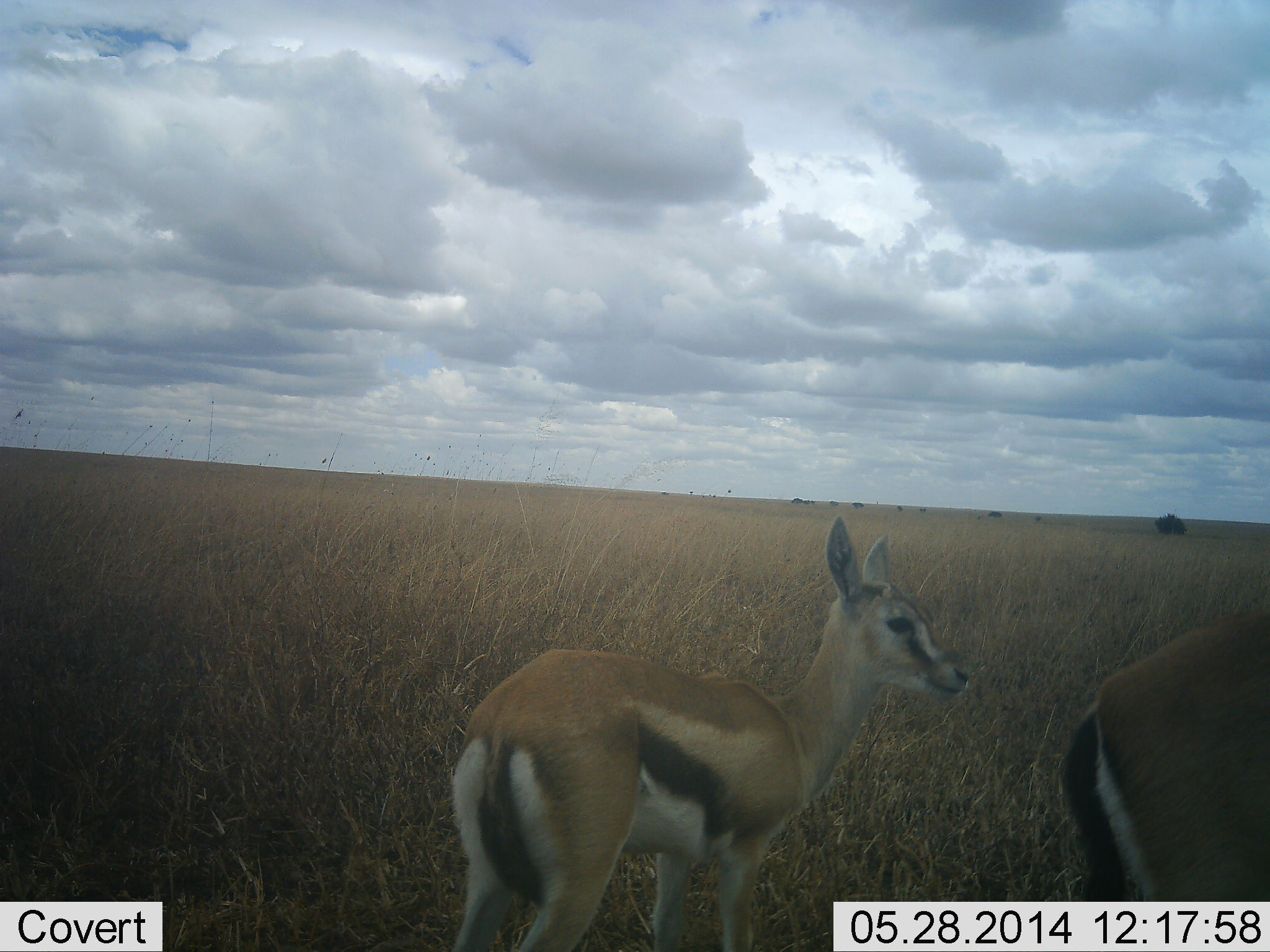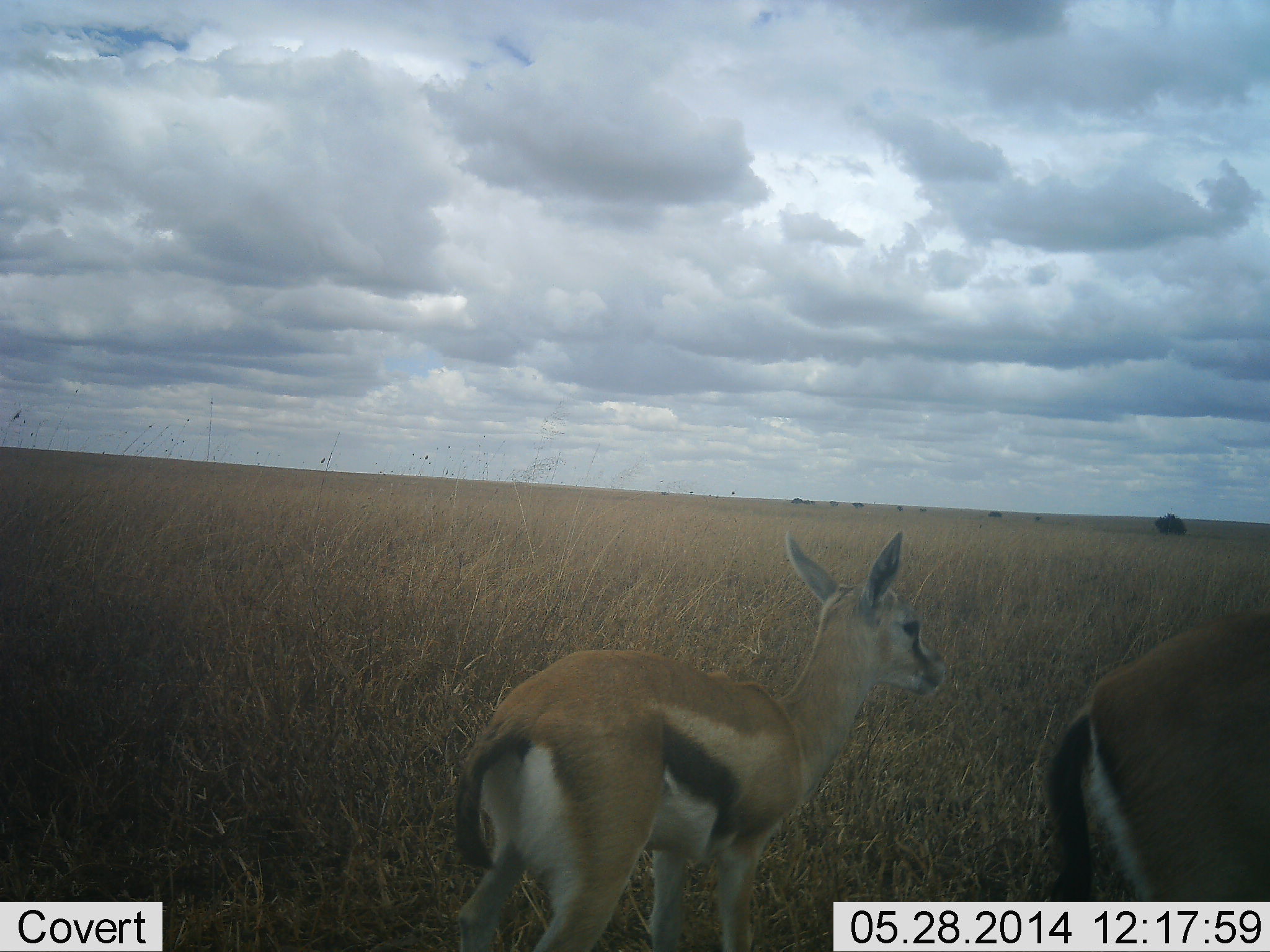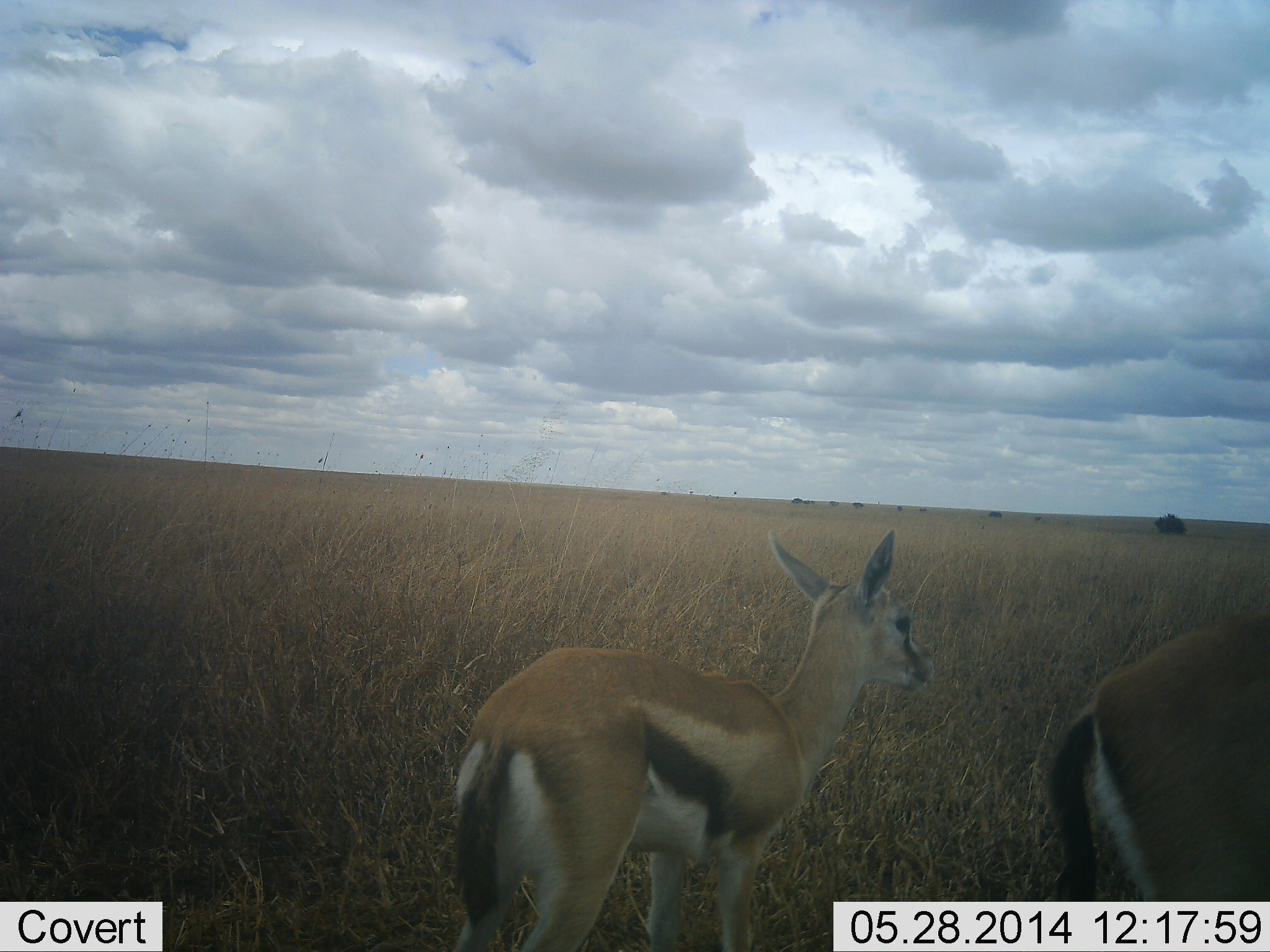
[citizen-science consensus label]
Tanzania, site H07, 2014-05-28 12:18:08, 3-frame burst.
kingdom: Animalia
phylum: Chordata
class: Mammalia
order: Artiodactyla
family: Bovidae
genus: Eudorcas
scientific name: Eudorcas thomsonii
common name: thomson's gazelle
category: gazellethomsons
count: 2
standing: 90%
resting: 10%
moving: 10%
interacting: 0%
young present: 30%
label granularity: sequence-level